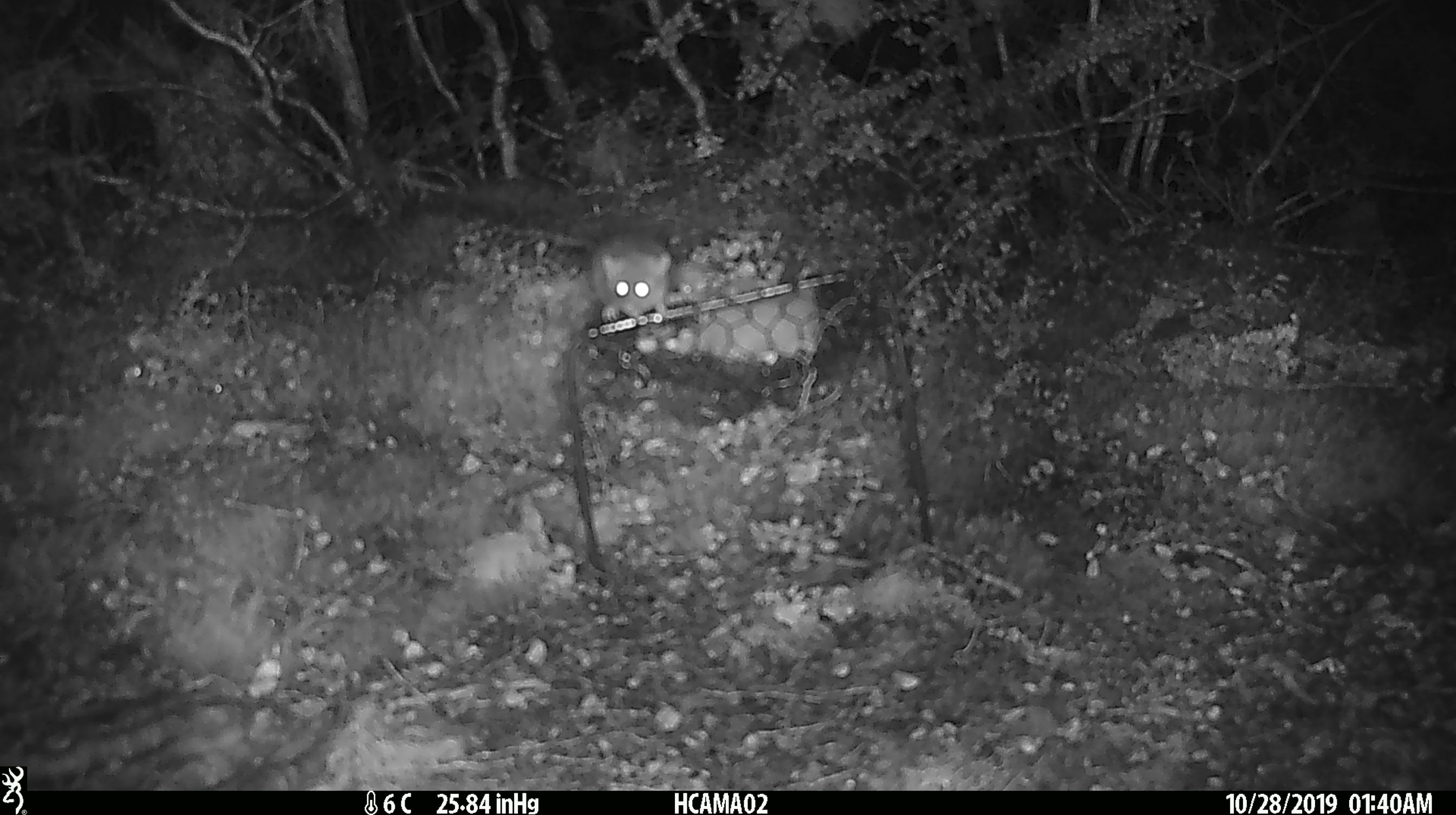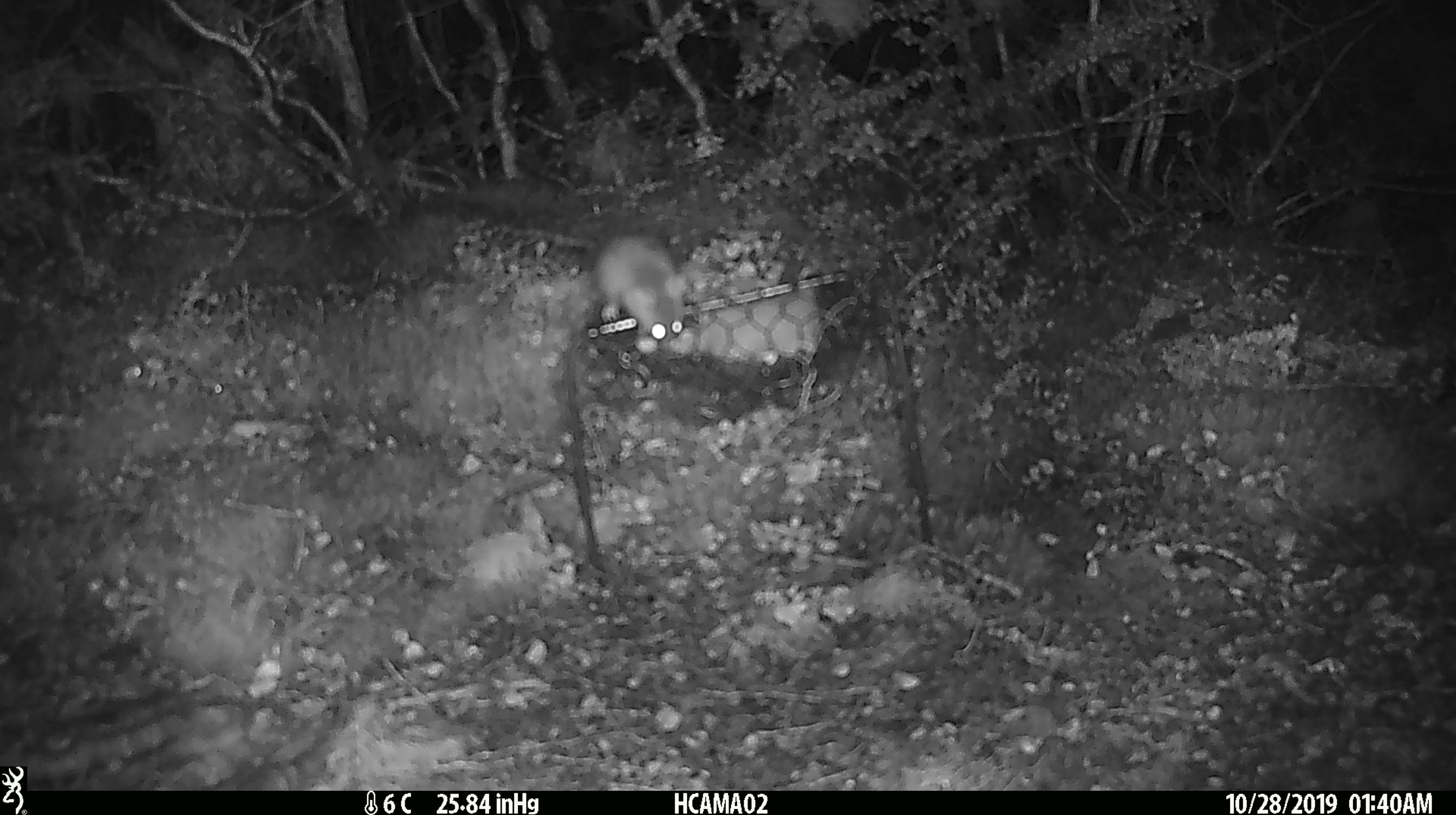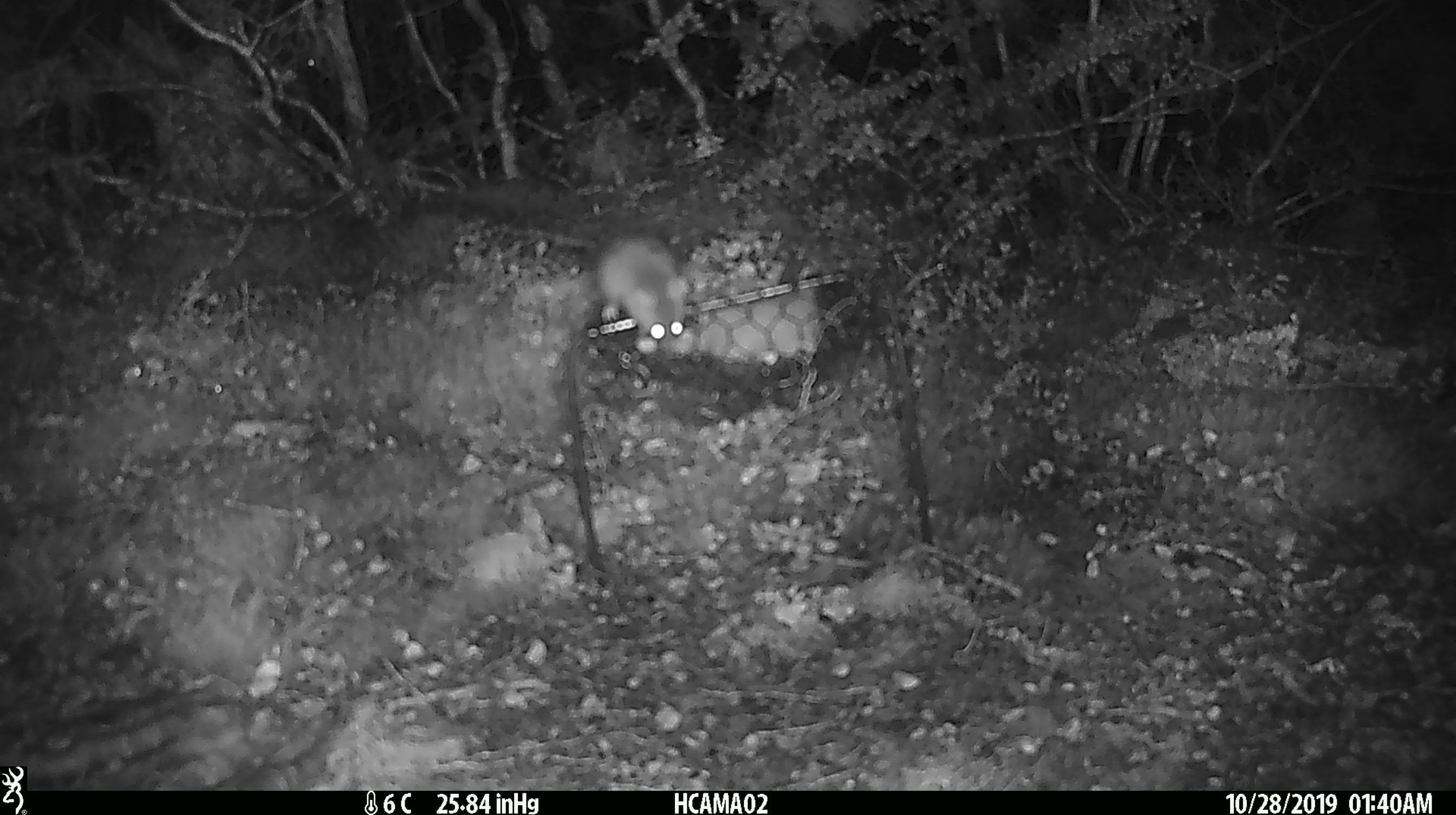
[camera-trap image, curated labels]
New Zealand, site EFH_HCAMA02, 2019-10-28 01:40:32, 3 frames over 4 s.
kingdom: Animalia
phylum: Chordata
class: Mammalia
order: Rodentia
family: Muridae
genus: Mus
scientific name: Mus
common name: mouse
Mouse (Mus).